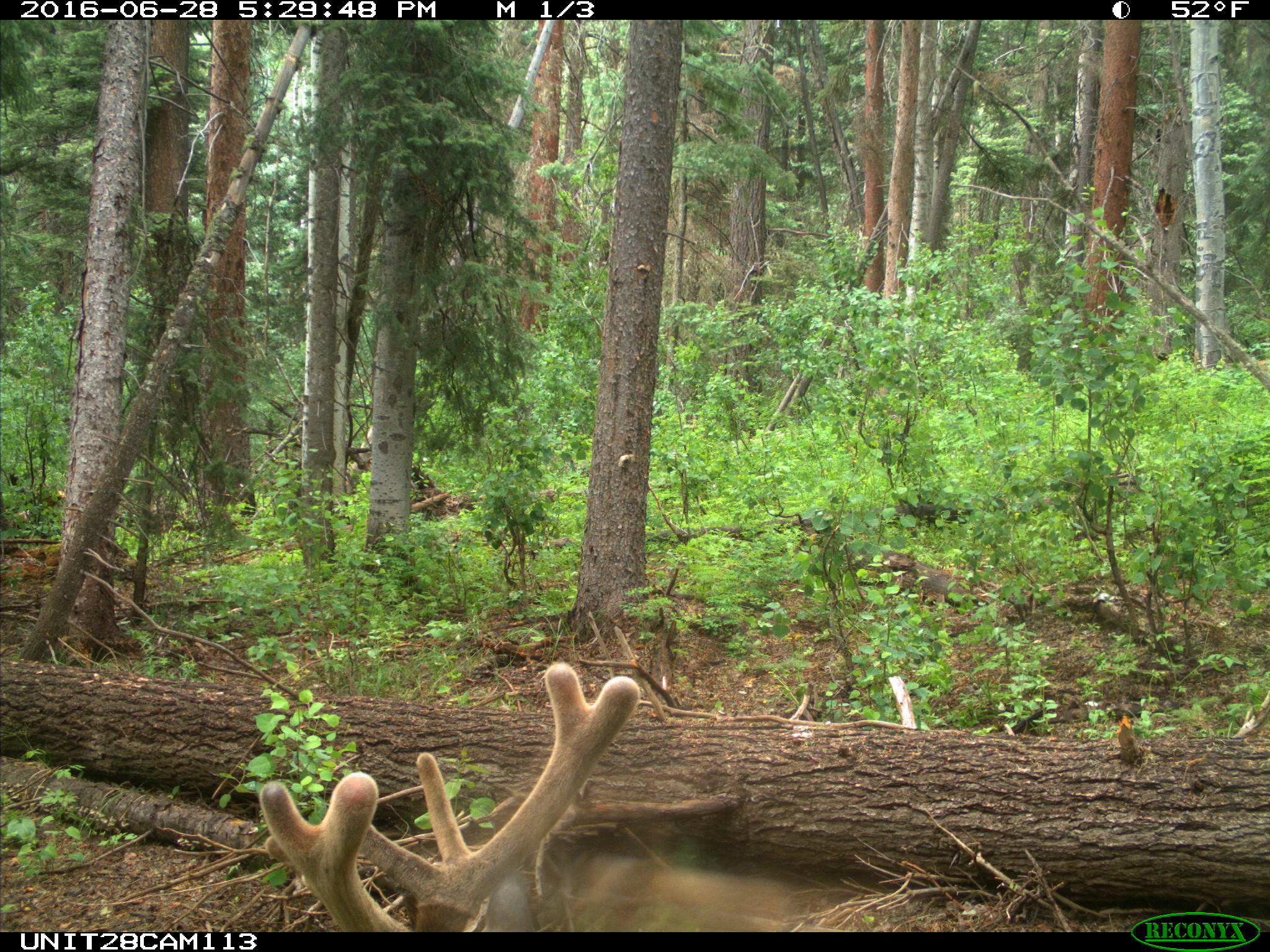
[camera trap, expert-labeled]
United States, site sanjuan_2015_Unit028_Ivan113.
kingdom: Animalia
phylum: Chordata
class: Mammalia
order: Artiodactyla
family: Cervidae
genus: Cervus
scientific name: Cervus elaphus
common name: red deer